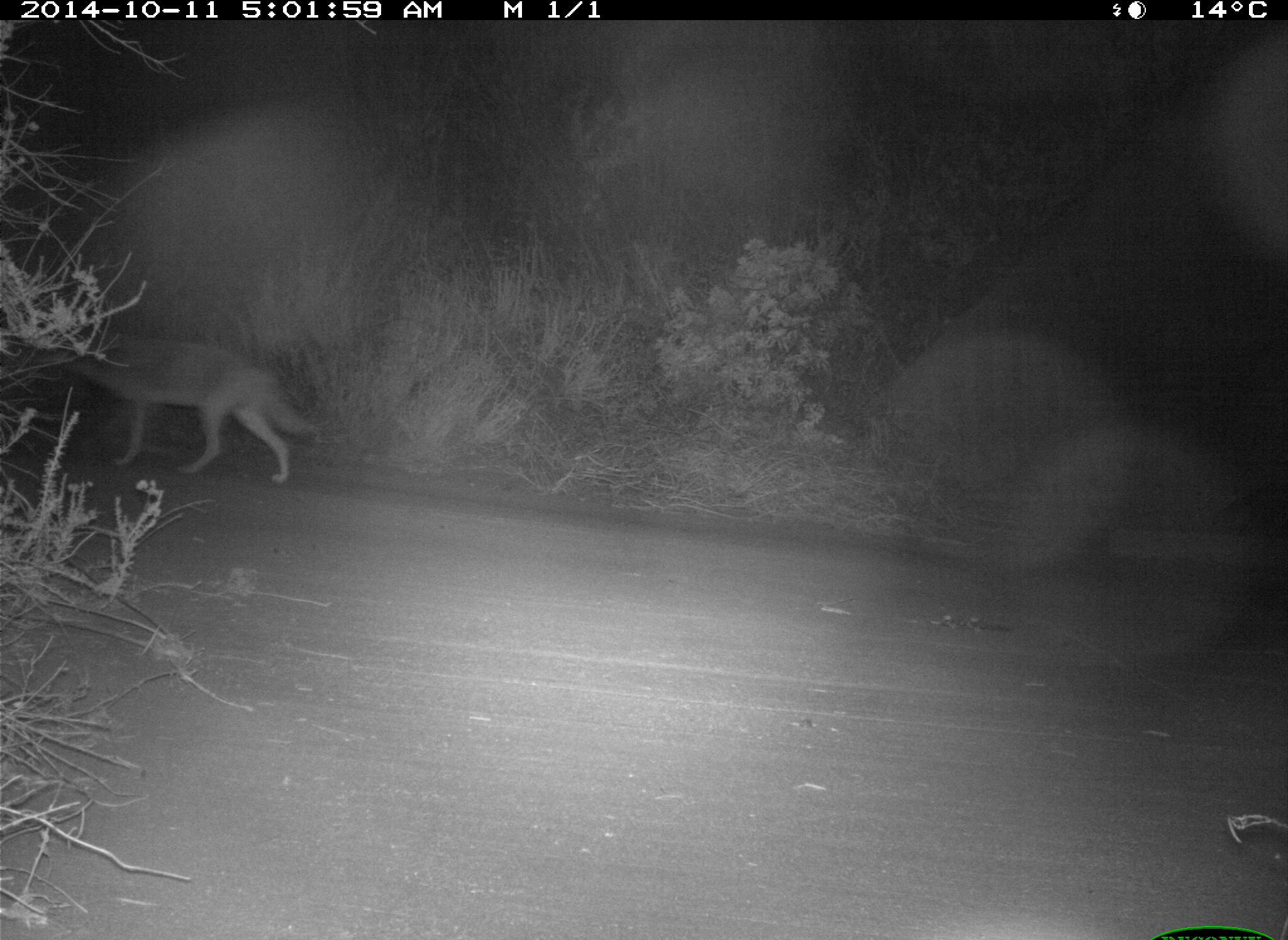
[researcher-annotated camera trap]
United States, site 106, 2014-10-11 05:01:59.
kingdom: Animalia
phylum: Chordata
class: Mammalia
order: Carnivora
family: Canidae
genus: Canis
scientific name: Canis latrans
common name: coyote